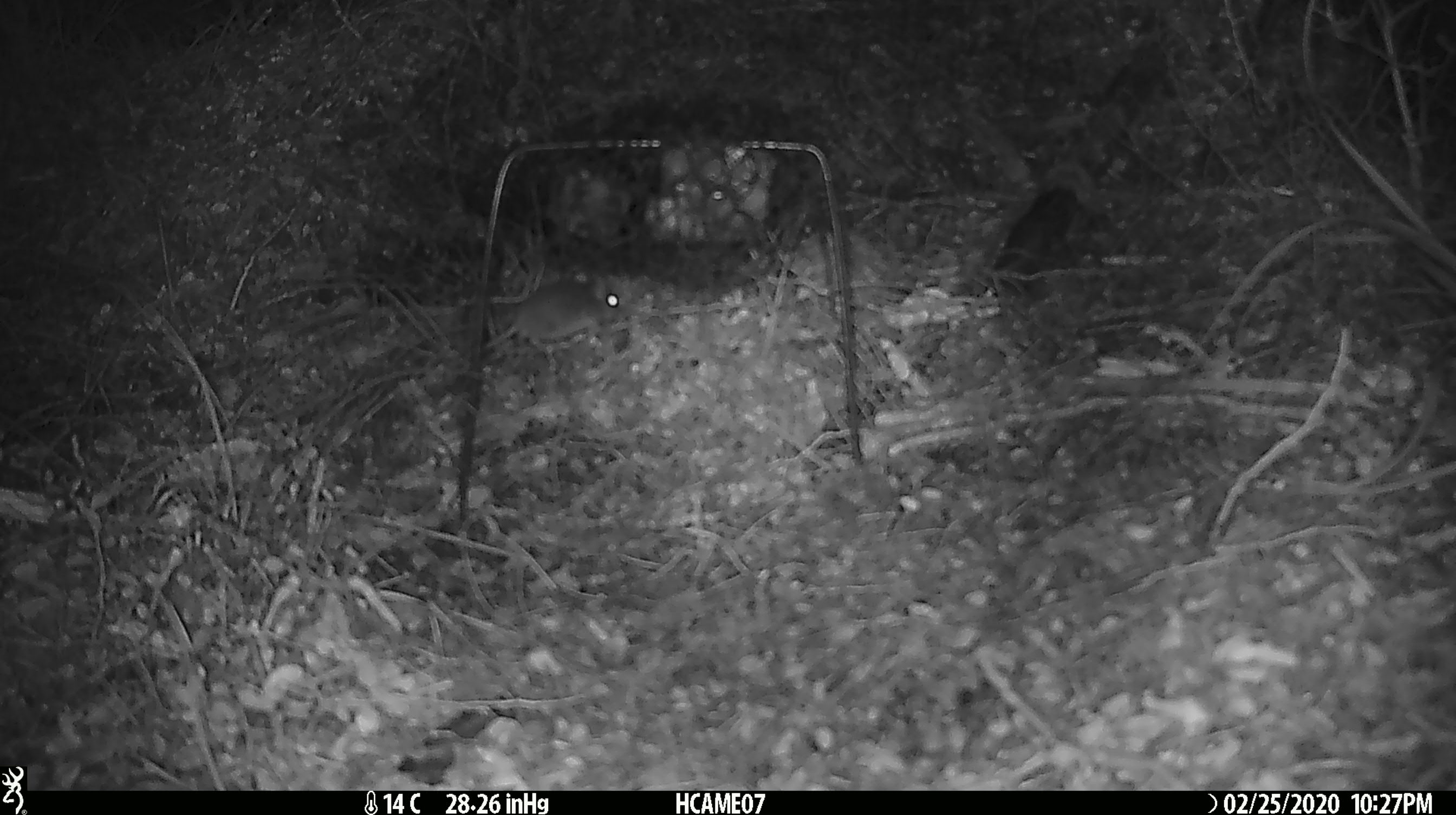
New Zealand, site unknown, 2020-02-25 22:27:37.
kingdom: Animalia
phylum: Chordata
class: Mammalia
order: Rodentia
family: Muridae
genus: Mus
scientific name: Mus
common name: mouse